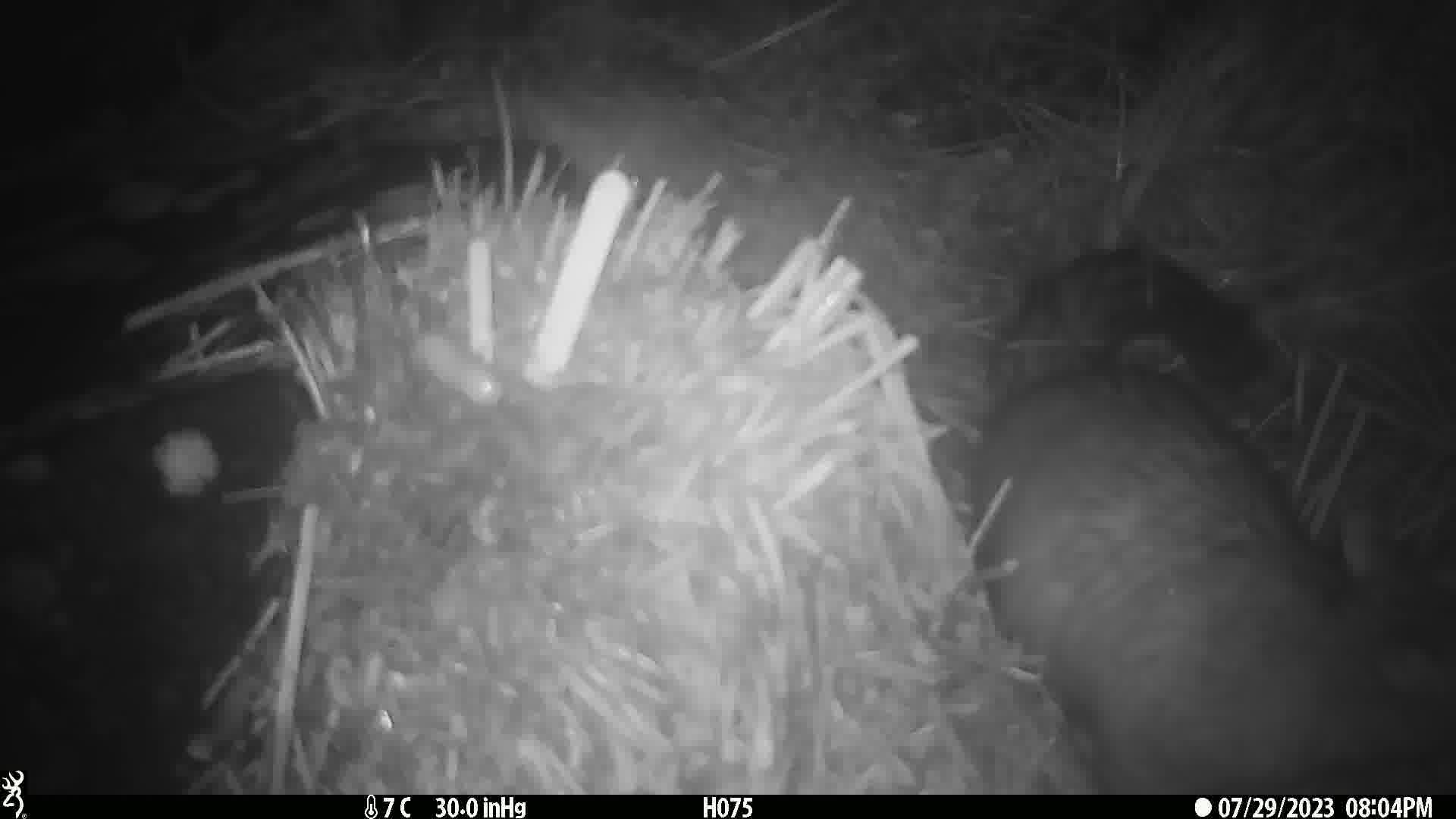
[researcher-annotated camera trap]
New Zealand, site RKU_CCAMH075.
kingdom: Animalia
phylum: Chordata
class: Mammalia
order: Diprotodontia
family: Phalangeridae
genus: Trichosurus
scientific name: Trichosurus vulpecula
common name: common brushtail possum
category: possum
Possum (common brushtail possum) (Trichosurus vulpecula).